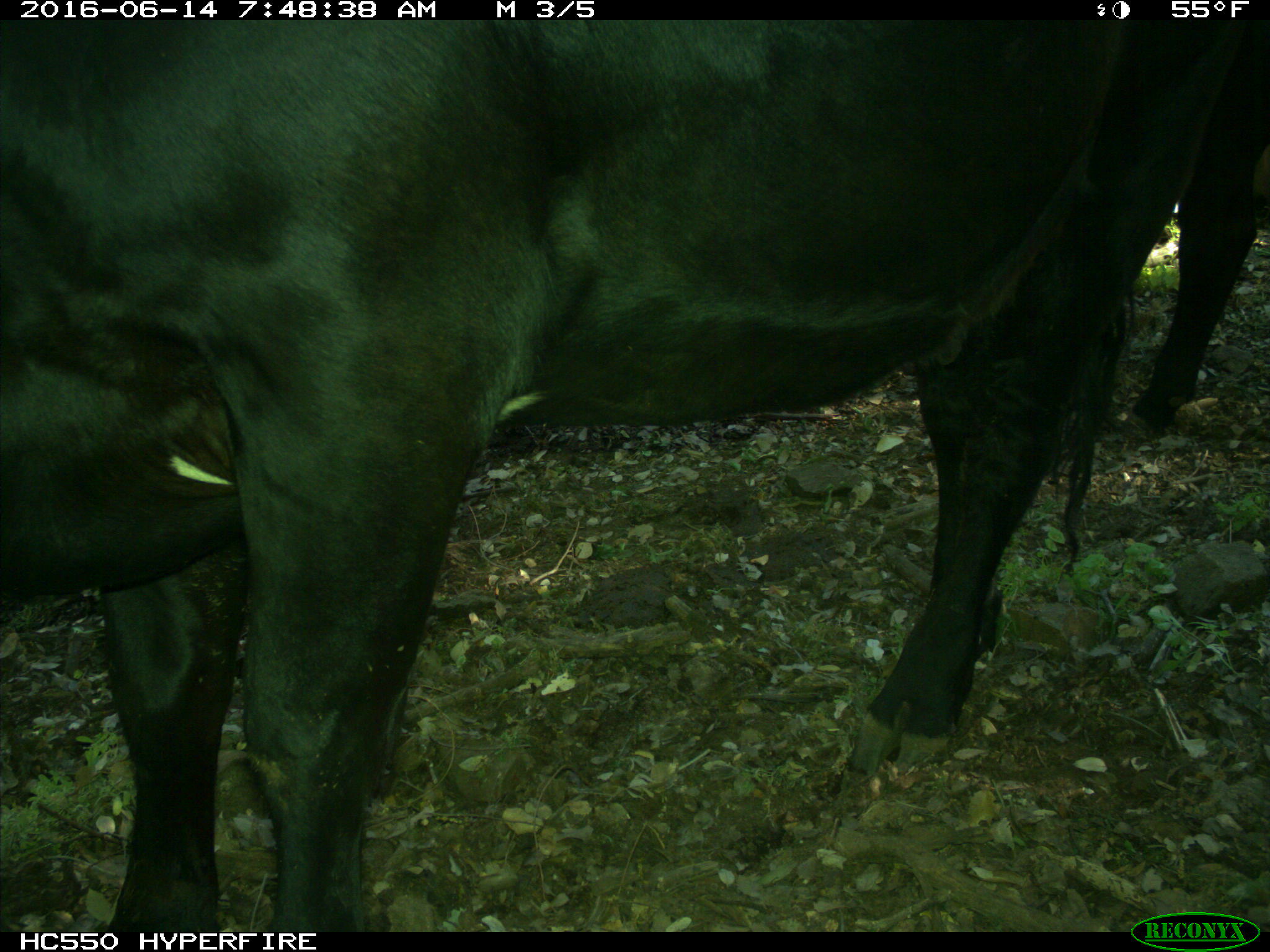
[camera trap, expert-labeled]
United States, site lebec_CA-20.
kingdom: Animalia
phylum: Chordata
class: Mammalia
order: Artiodactyla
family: Bovidae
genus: Bos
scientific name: Bos taurus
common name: domestic cow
Bos taurus (domestic cow).